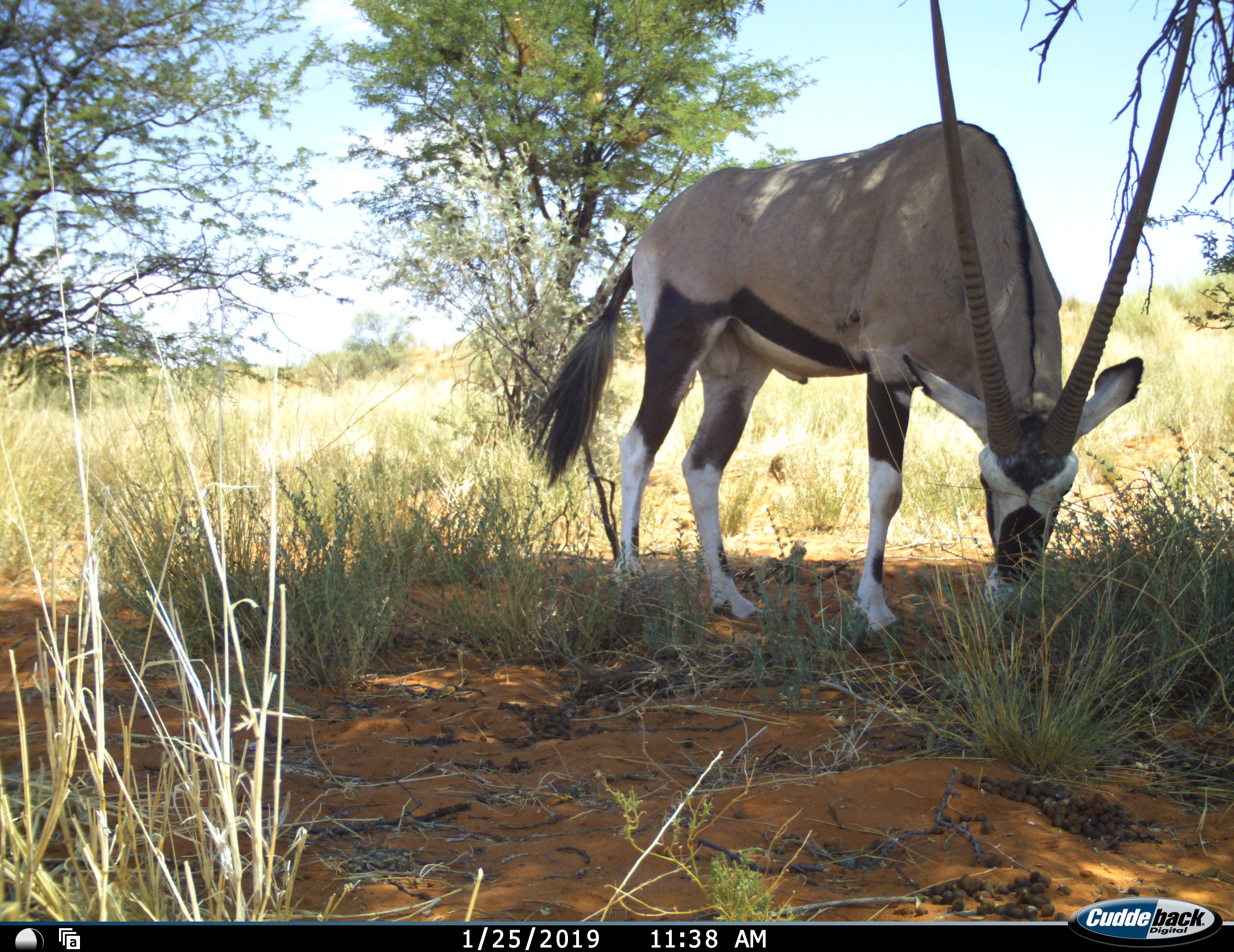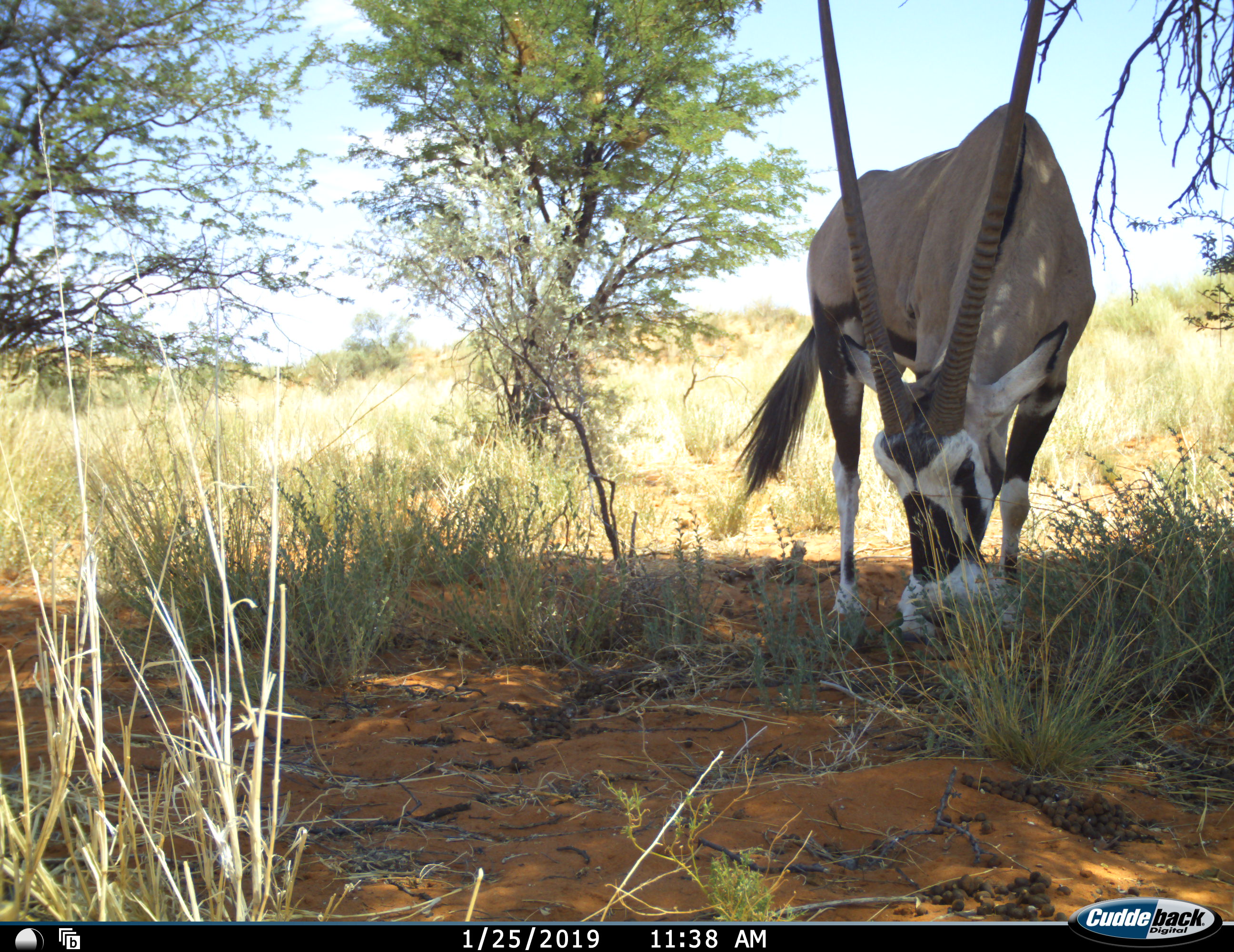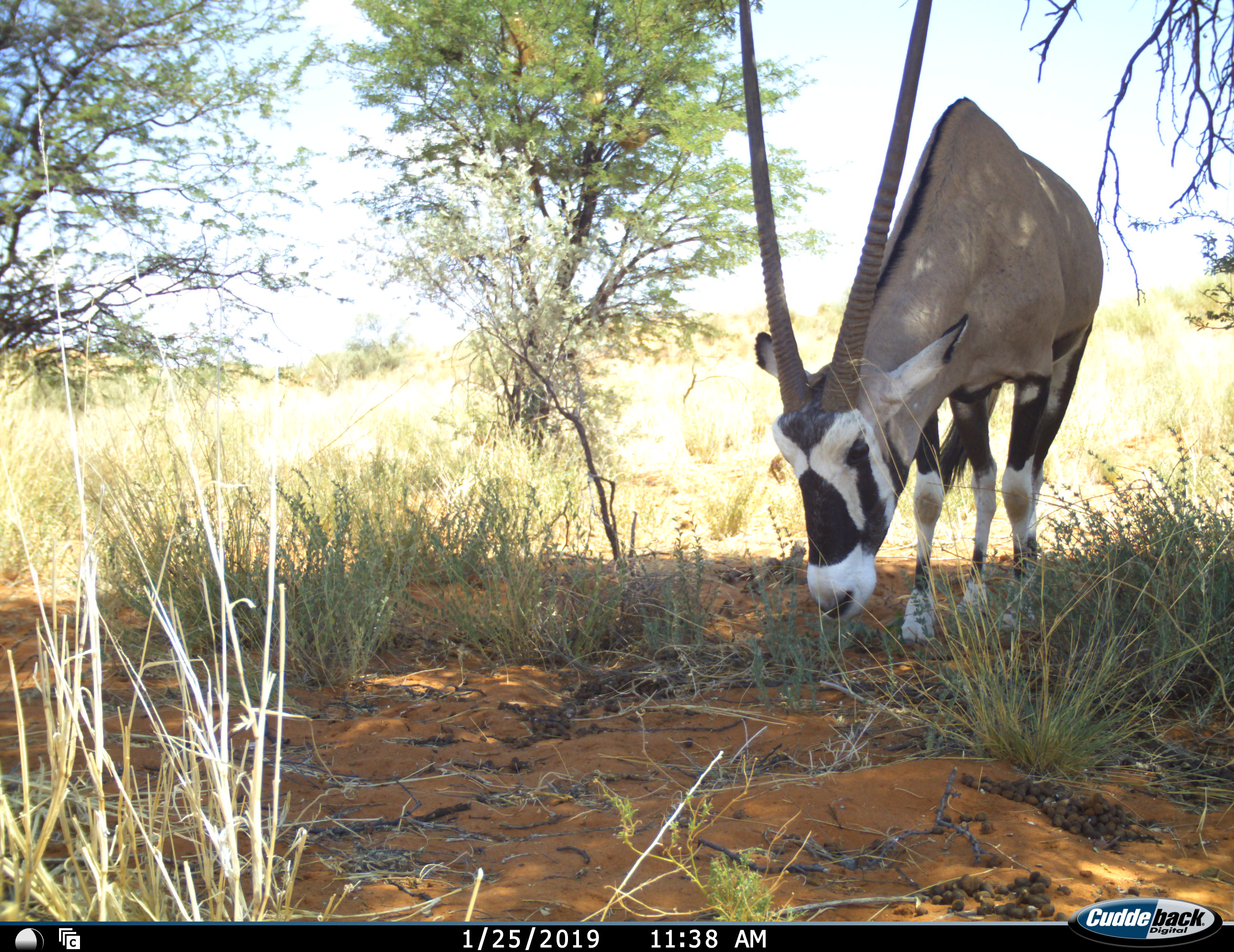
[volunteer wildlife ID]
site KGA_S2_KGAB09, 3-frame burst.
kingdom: Animalia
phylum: Chordata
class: Mammalia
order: Artiodactyla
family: Bovidae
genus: Oryx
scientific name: Oryx gazella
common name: gemsbok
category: oryx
Oryx (gemsbok) (Oryx gazella), count 1. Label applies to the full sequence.